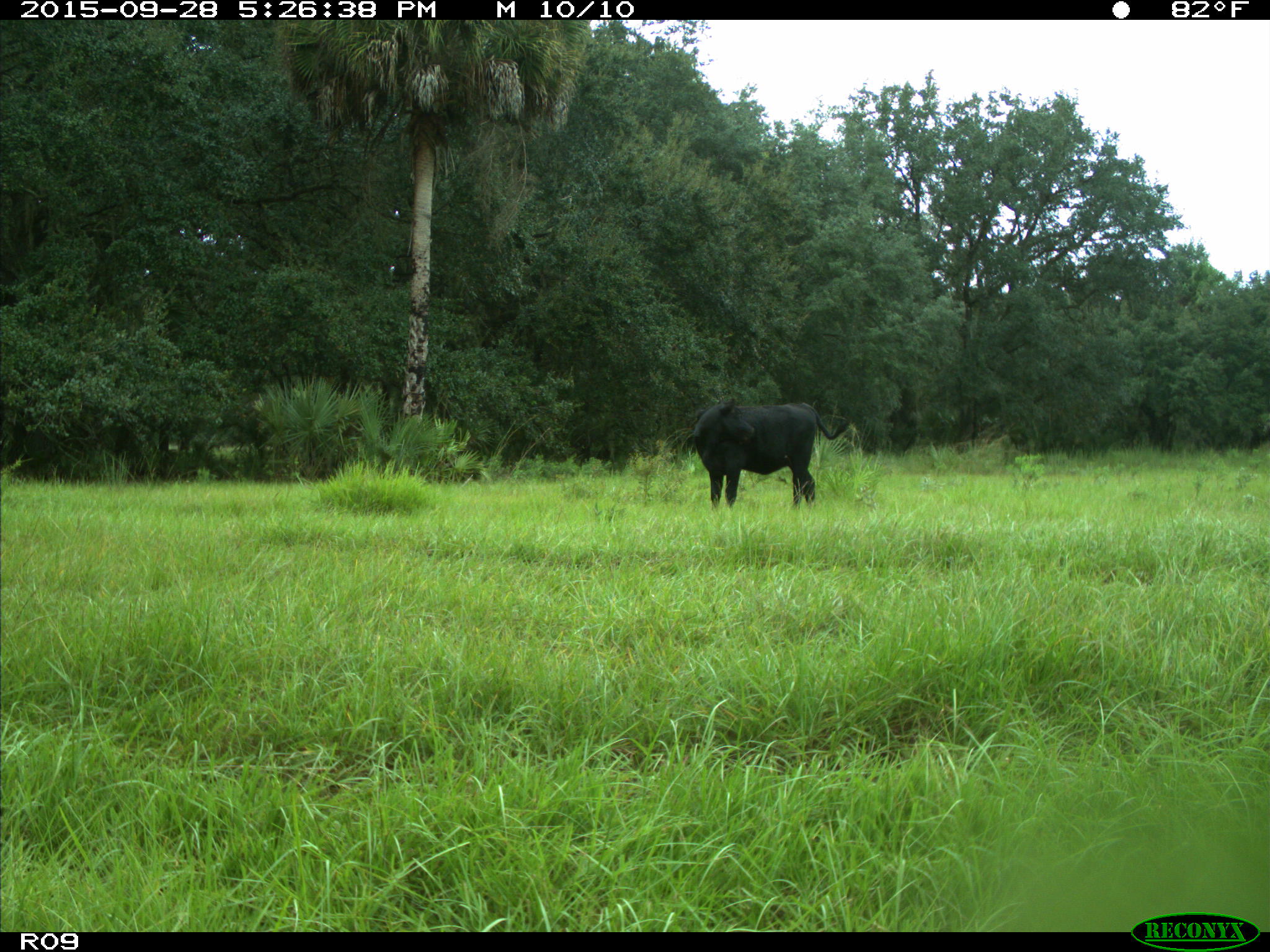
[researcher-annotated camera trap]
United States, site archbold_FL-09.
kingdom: Animalia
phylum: Chordata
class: Mammalia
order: Artiodactyla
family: Bovidae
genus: Bos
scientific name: Bos taurus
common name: domestic cow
Bos taurus (domestic cow).